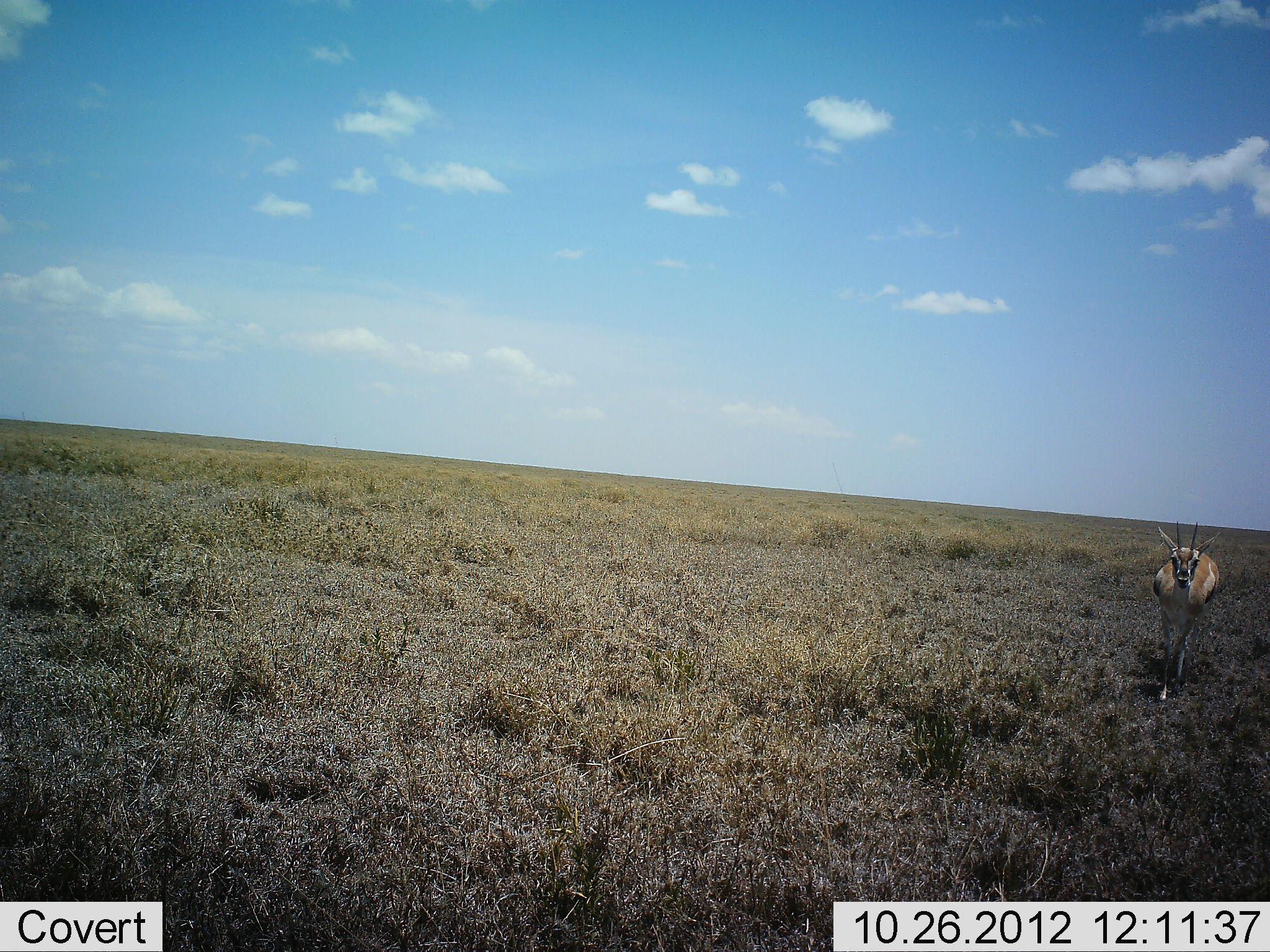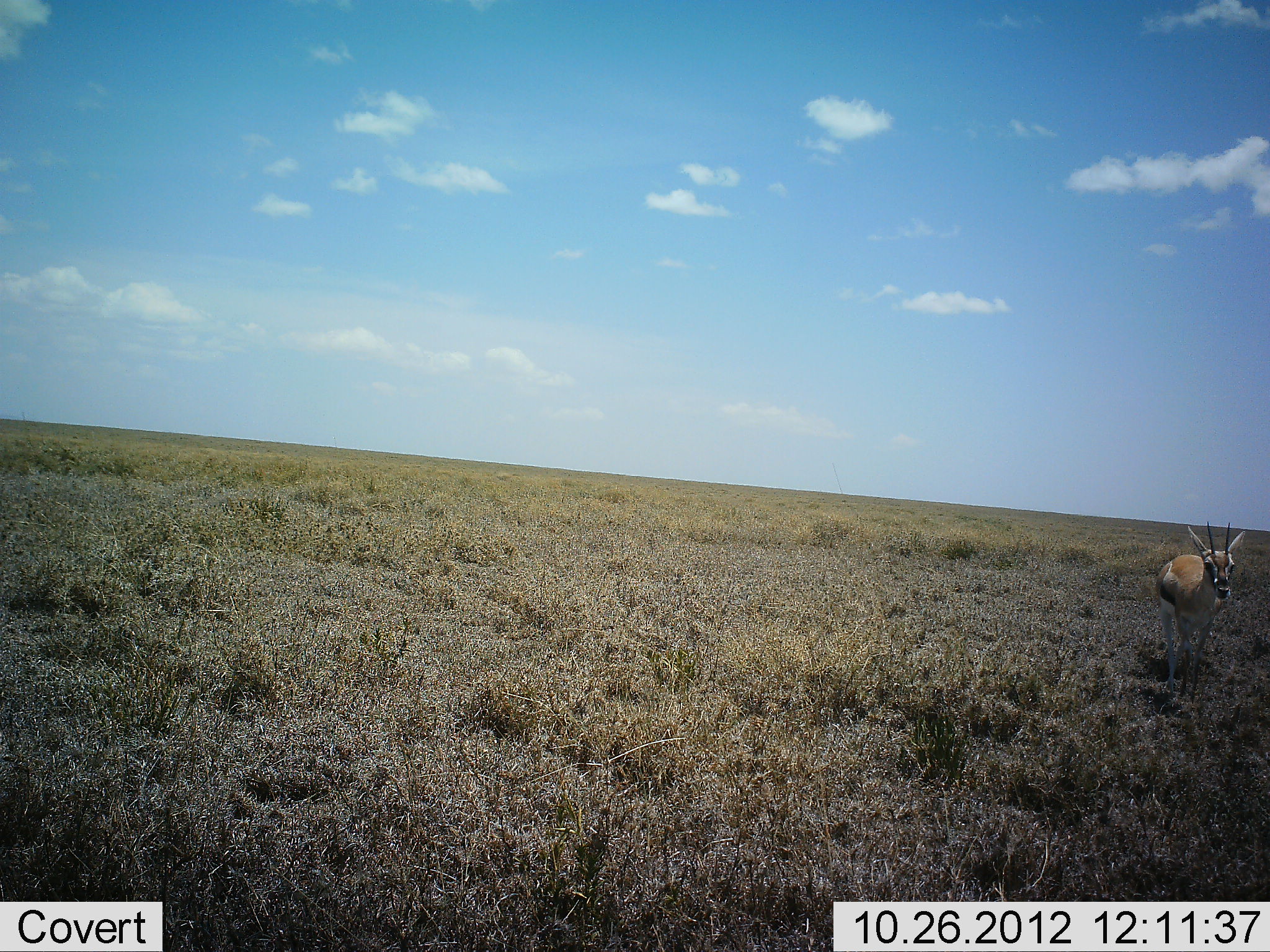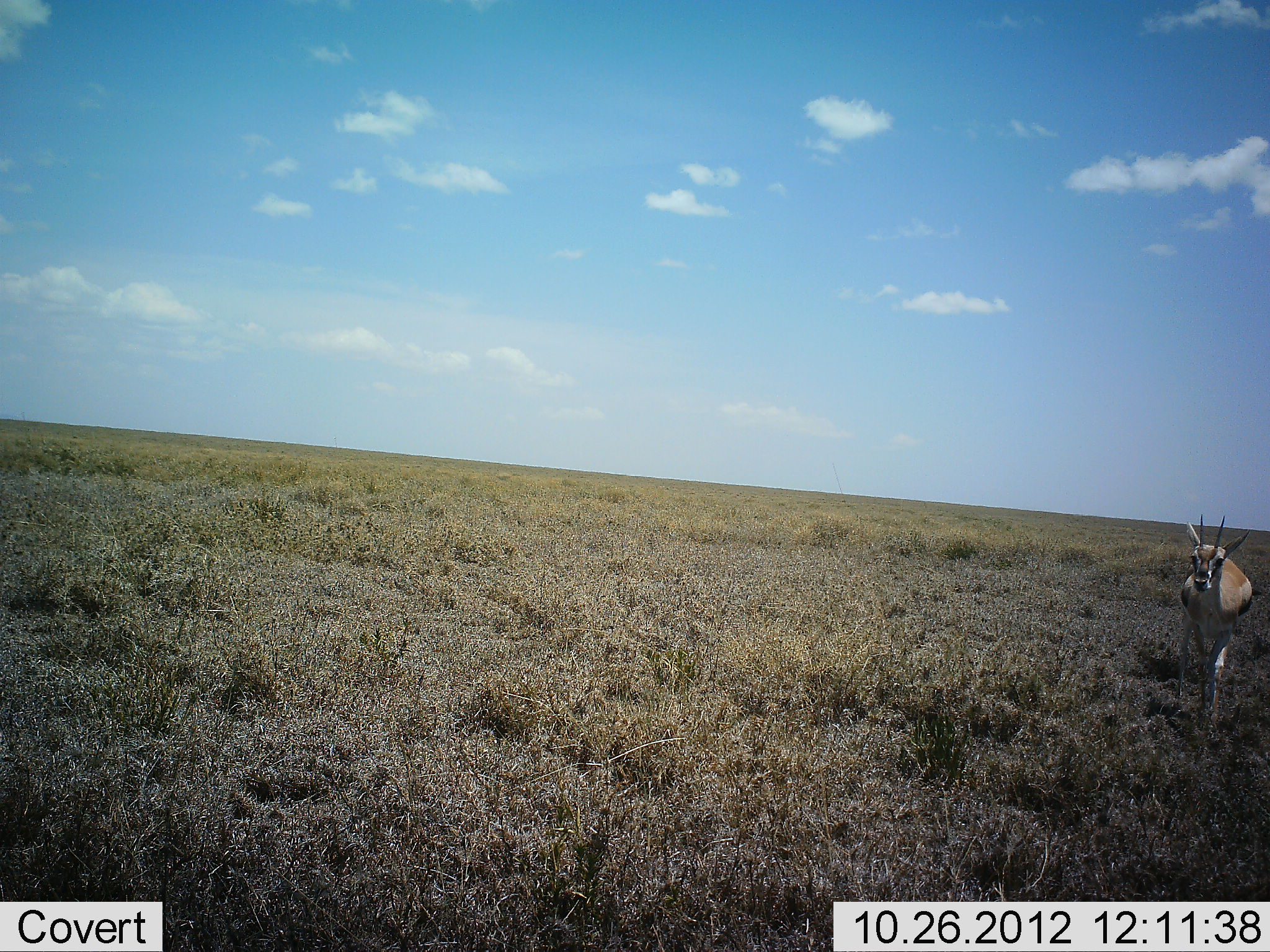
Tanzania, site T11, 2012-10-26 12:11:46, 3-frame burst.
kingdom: Animalia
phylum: Chordata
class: Mammalia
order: Artiodactyla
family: Bovidae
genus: Eudorcas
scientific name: Eudorcas thomsonii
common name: thomson's gazelle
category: gazellethomsons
Gazellethomsons (thomson's gazelle) (Eudorcas thomsonii), count 1. Behavior (volunteer vote fractions): standing 10%, resting 0%, moving 90%, interacting 0%. Young present (vote fraction): 0%. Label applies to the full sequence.